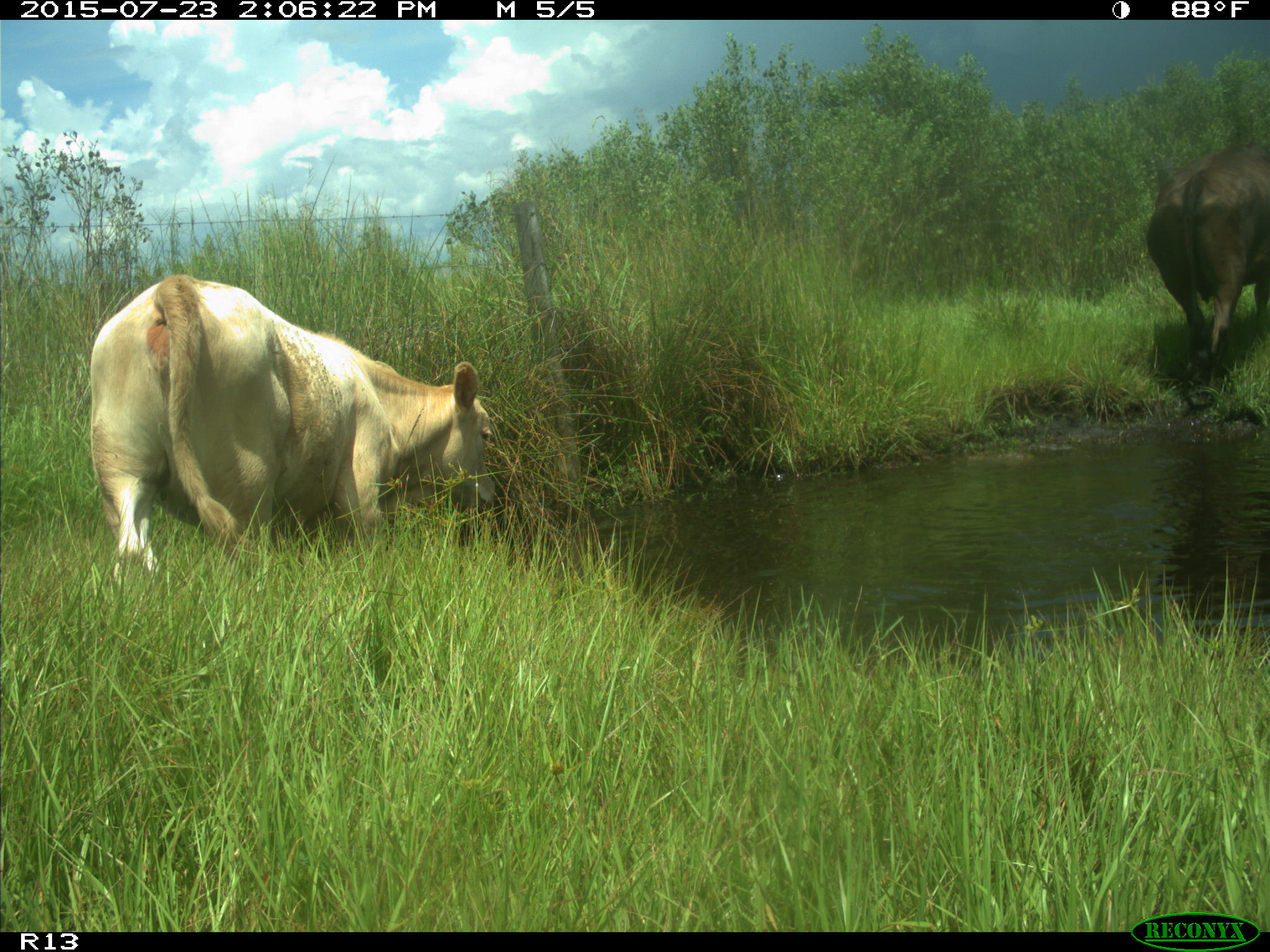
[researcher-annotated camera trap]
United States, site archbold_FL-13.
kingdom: Animalia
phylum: Chordata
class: Mammalia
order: Artiodactyla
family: Bovidae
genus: Bos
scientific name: Bos taurus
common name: domestic cow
Bos taurus (domestic cow).